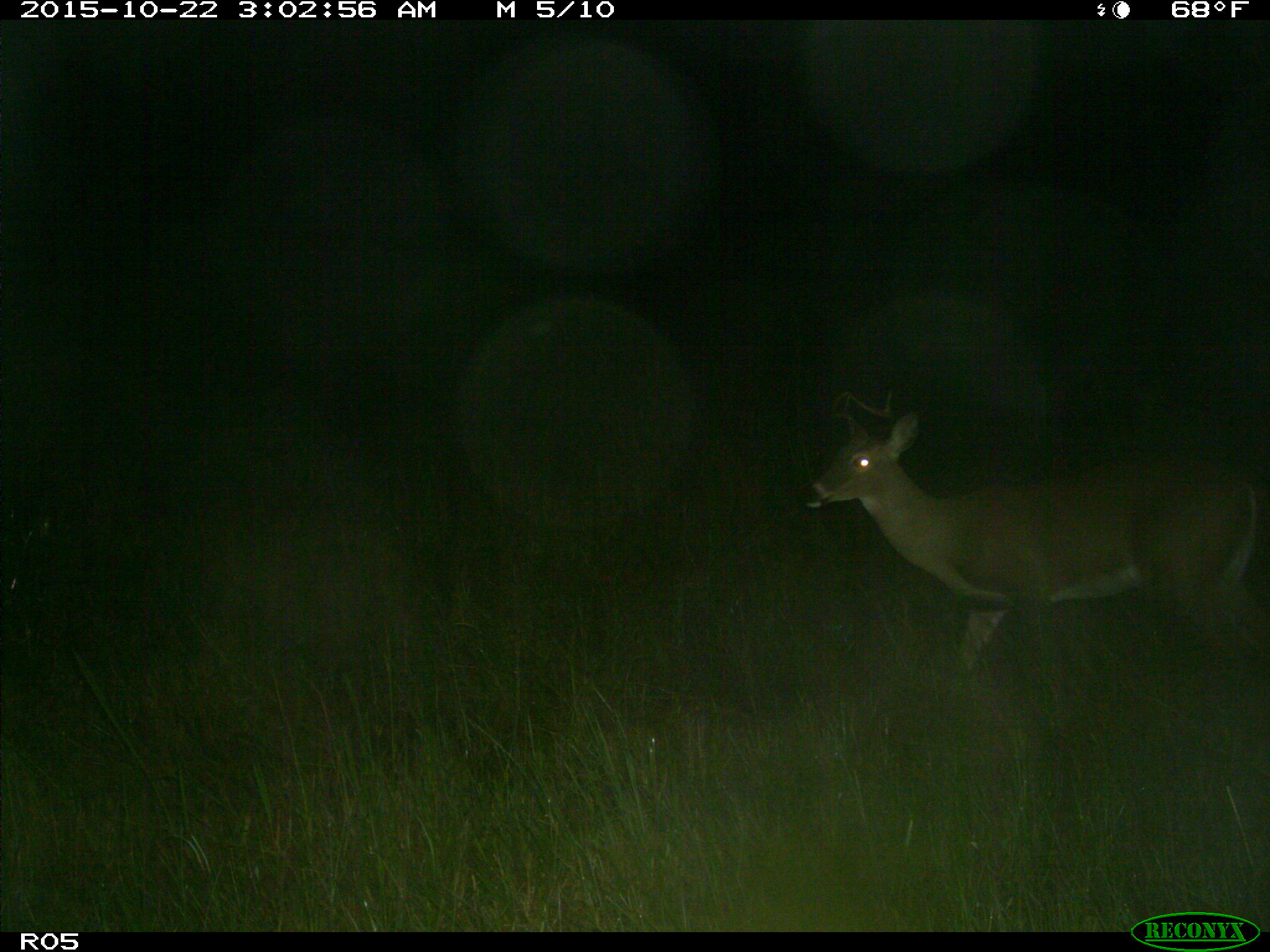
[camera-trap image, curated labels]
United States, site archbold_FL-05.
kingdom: Animalia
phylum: Chordata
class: Mammalia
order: Artiodactyla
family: Cervidae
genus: Odocoileus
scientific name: Odocoileus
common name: deer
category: unidentified deer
Unidentified deer (deer) (Odocoileus).